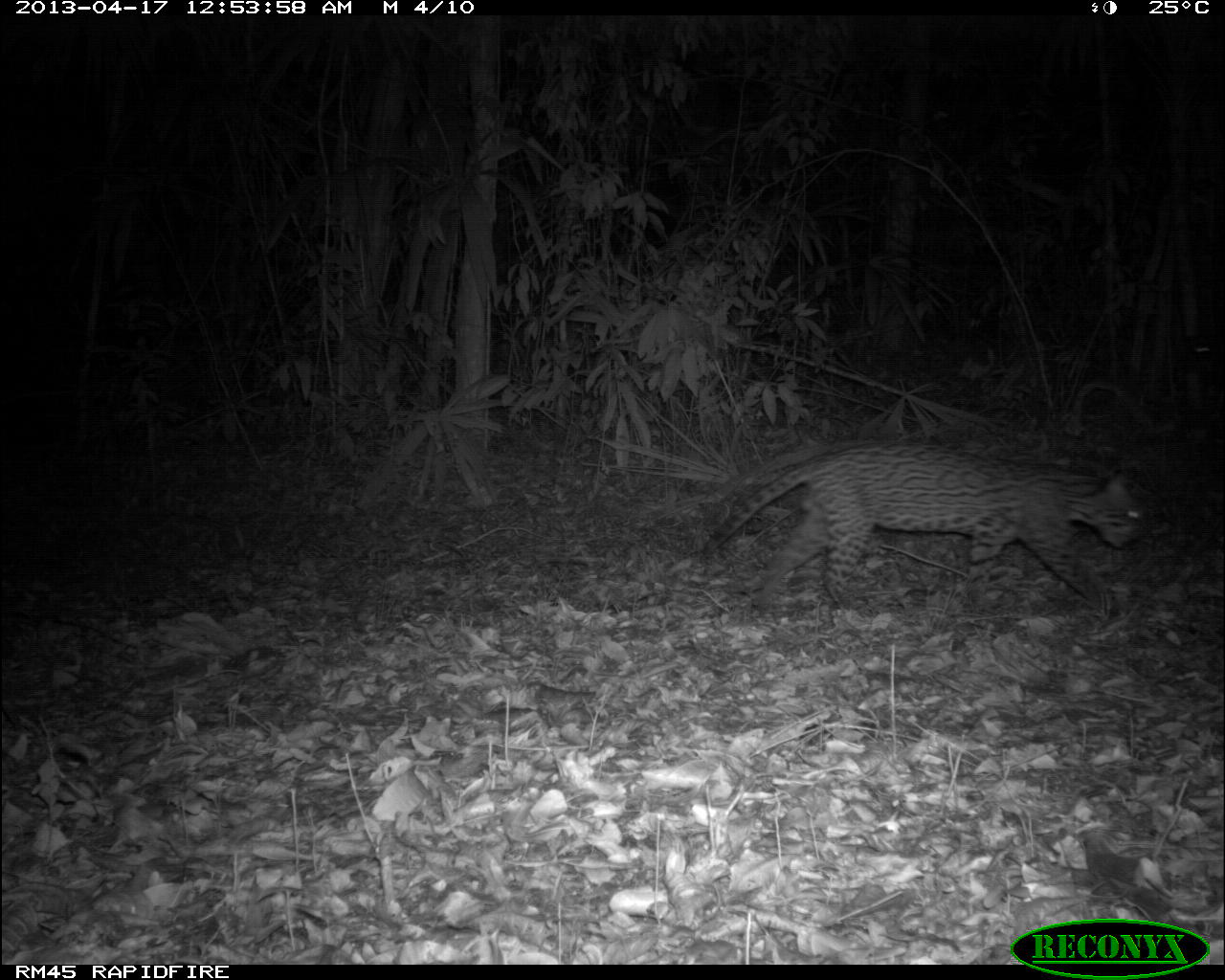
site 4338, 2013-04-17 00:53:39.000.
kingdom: Animalia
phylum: Chordata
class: Mammalia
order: Carnivora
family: Felidae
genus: Leopardus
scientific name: Leopardus pardalis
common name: ocelot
Leopardus pardalis (ocelot), count 1, sex male.